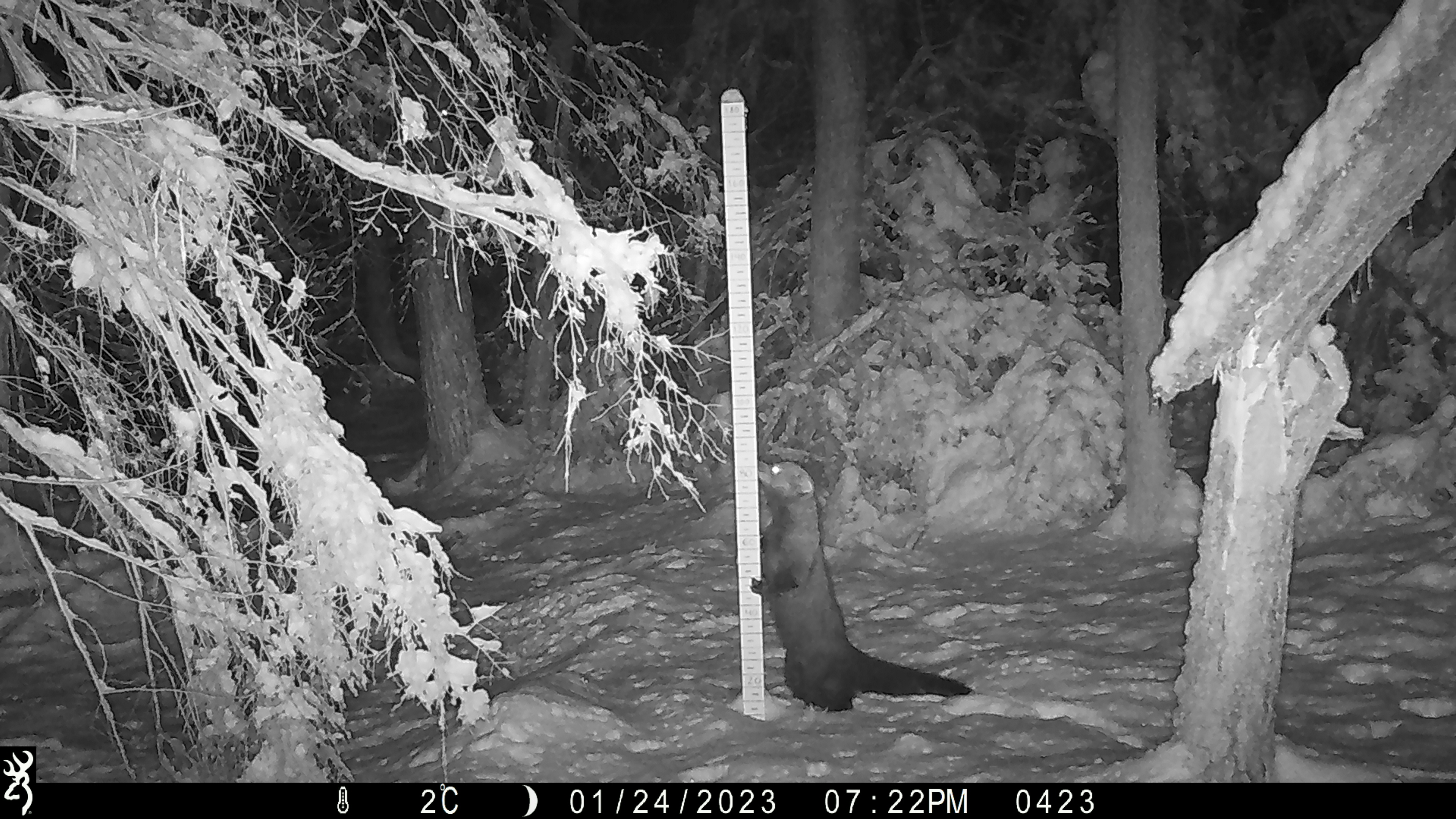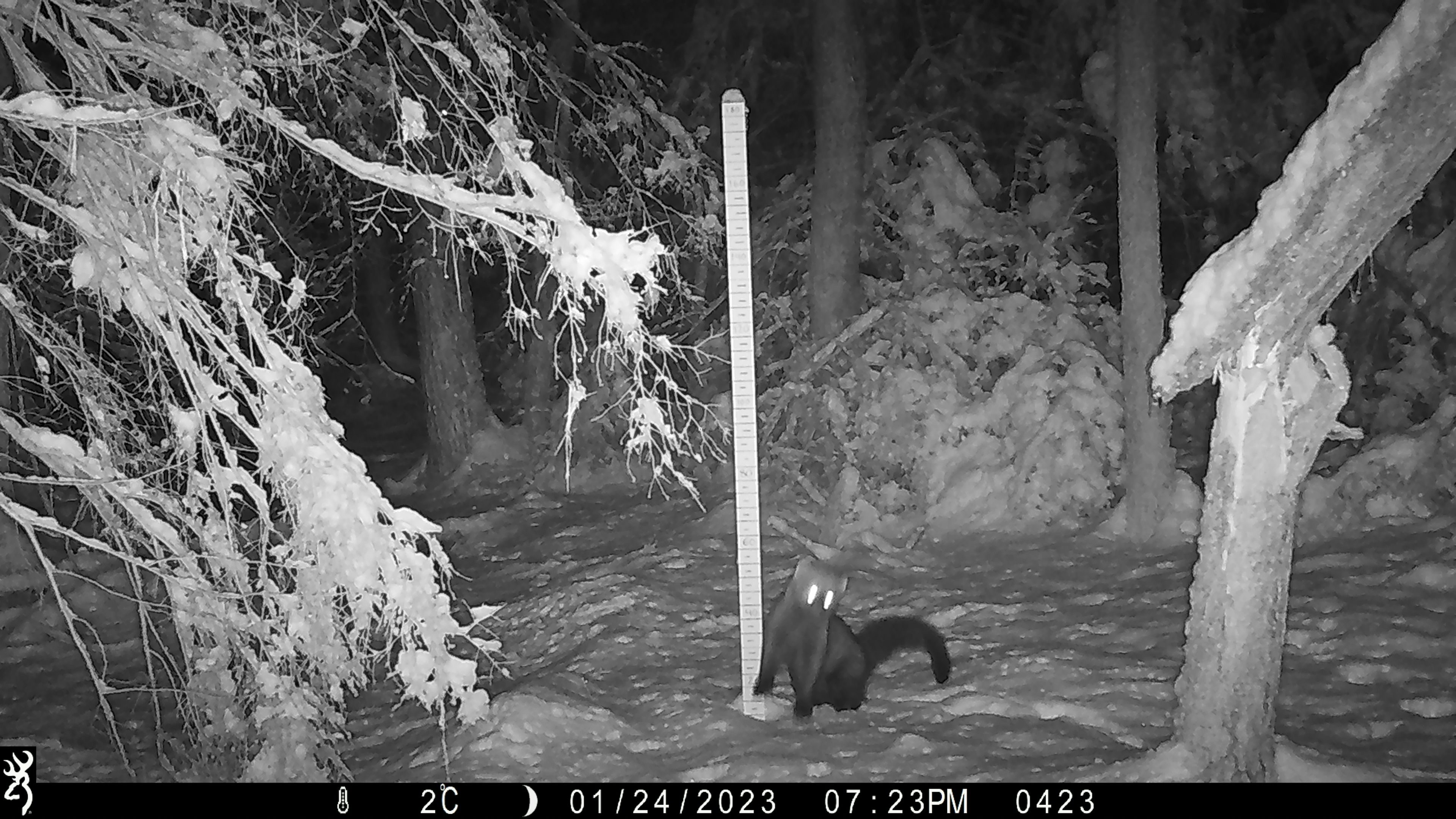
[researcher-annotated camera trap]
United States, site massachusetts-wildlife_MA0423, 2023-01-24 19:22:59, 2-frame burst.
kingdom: Animalia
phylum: Chordata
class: Mammalia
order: Carnivora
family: Procyonidae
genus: Procyon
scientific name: Procyon lotor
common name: raccoon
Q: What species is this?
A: Raccoon (Procyon lotor).